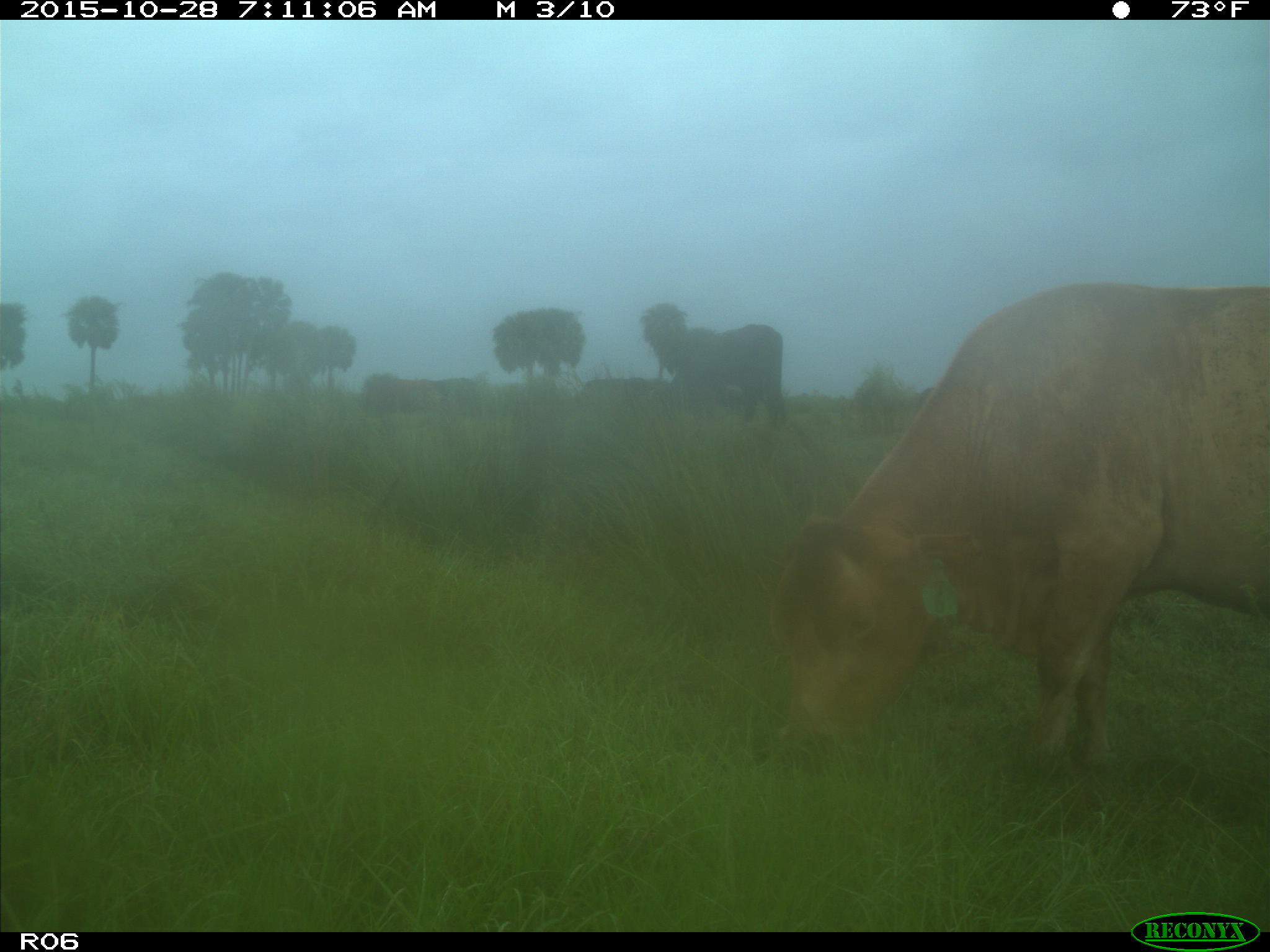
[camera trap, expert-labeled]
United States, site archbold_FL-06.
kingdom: Animalia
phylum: Chordata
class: Mammalia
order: Artiodactyla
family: Bovidae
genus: Bos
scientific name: Bos taurus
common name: domestic cow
Bos taurus (domestic cow).